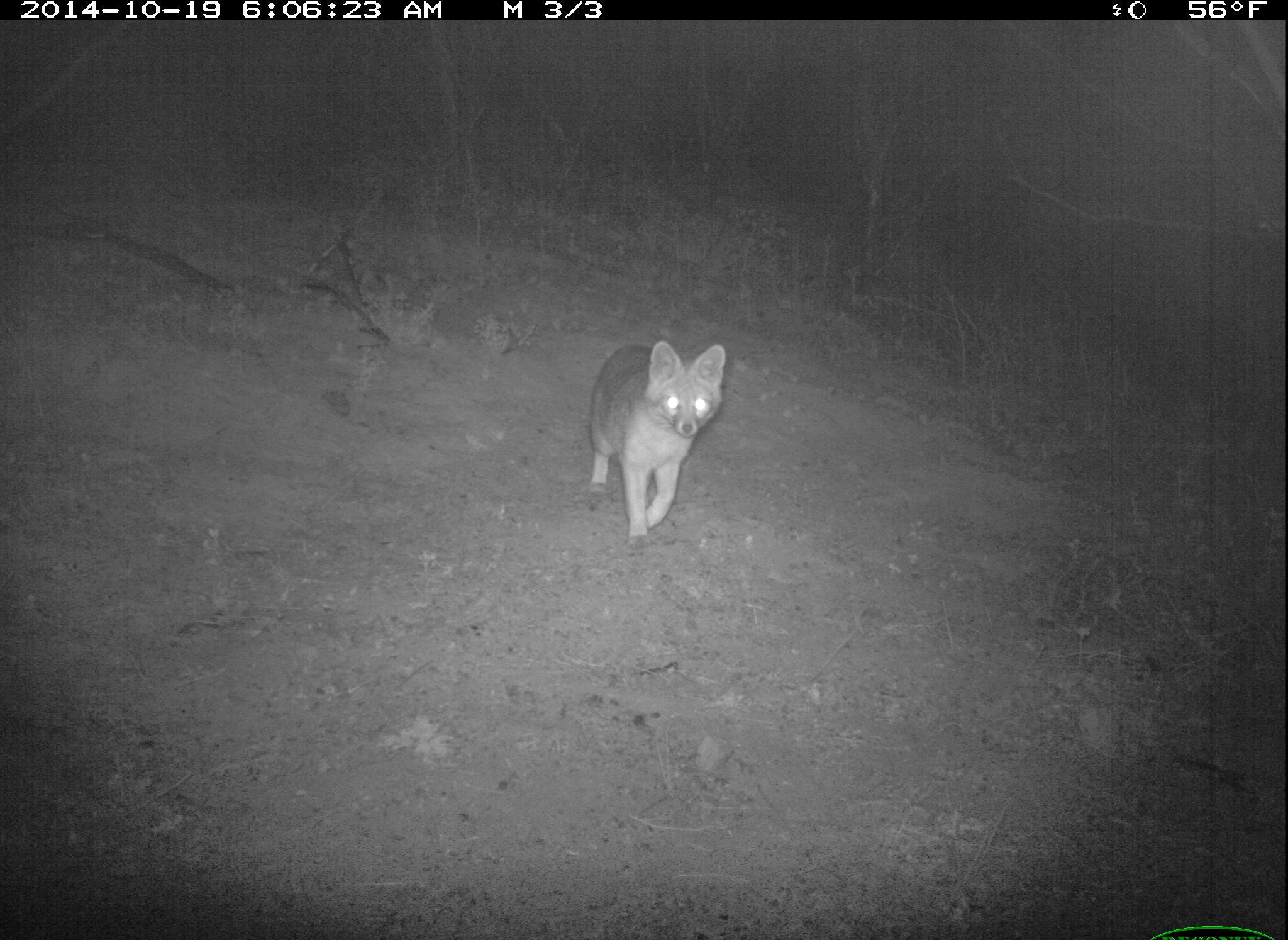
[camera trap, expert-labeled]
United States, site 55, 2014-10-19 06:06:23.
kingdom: Animalia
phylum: Chordata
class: Mammalia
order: Carnivora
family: Canidae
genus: Urocyon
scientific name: Urocyon cinereoargenteus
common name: gray fox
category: fox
Fox (gray fox) (Urocyon cinereoargenteus).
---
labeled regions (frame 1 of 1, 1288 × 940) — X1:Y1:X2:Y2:
fox: 579:339:730:552